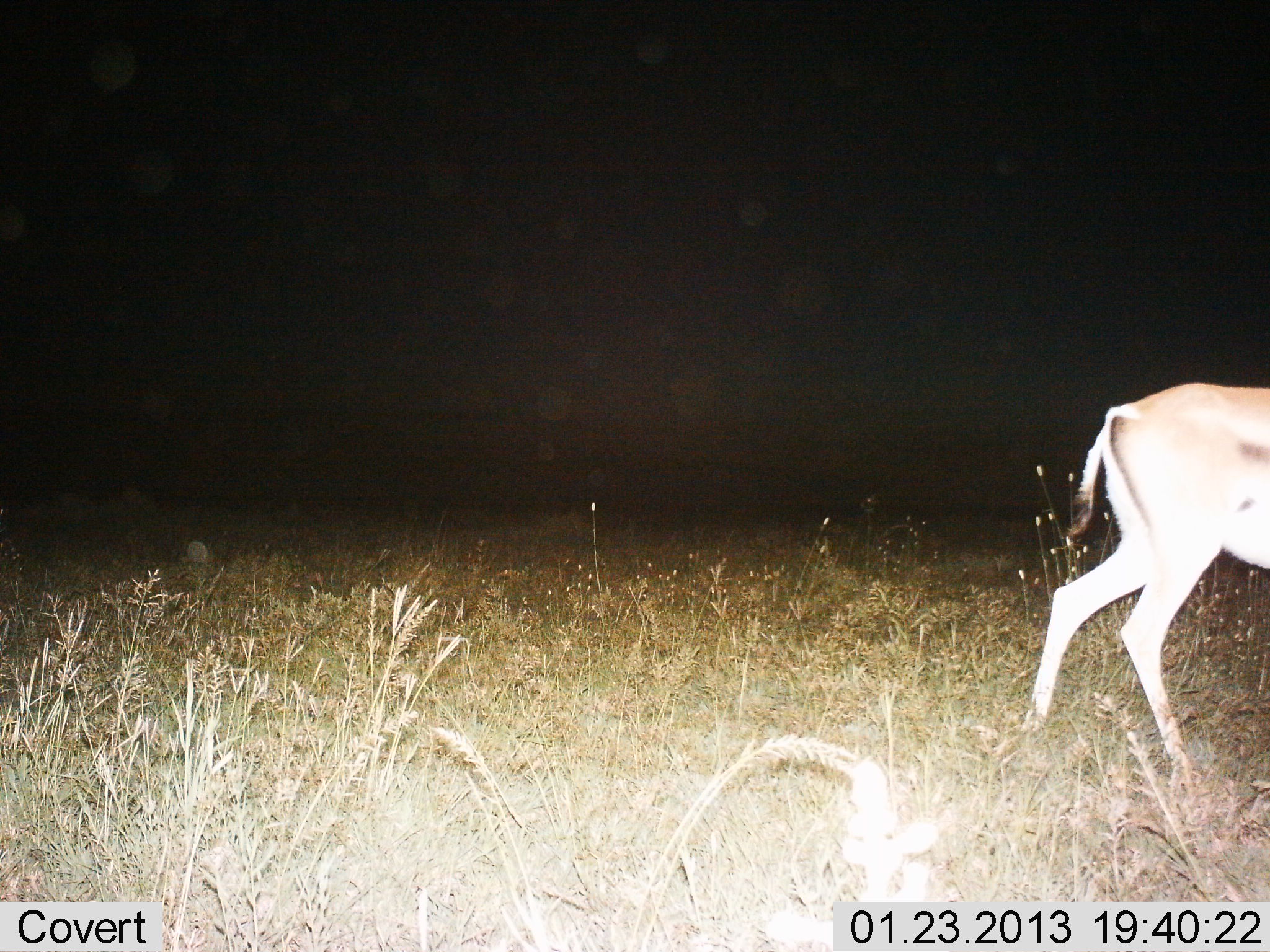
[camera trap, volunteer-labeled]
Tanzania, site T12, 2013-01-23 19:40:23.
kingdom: Animalia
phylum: Chordata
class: Mammalia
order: Artiodactyla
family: Bovidae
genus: Nanger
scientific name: Nanger granti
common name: grant's gazelle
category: gazellegrants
Gazellegrants (grant's gazelle) (Nanger granti), count 1. Behavior (volunteer vote fractions): standing 24%, resting 0%, moving 76%, interacting 0%. Young present (vote fraction): 6%. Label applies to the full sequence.